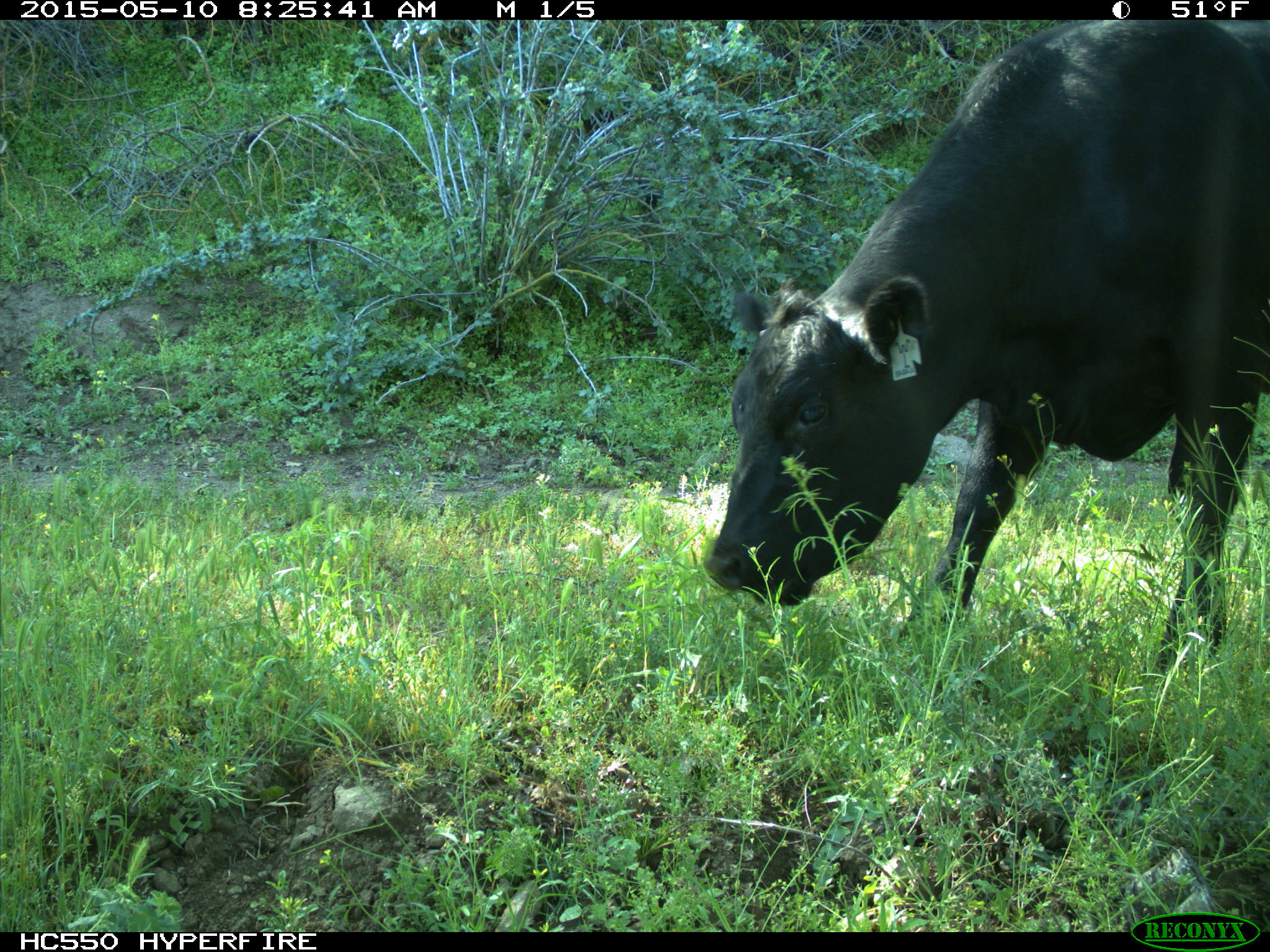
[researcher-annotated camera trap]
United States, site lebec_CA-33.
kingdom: Animalia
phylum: Chordata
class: Mammalia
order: Artiodactyla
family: Bovidae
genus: Bos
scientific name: Bos taurus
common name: domestic cow